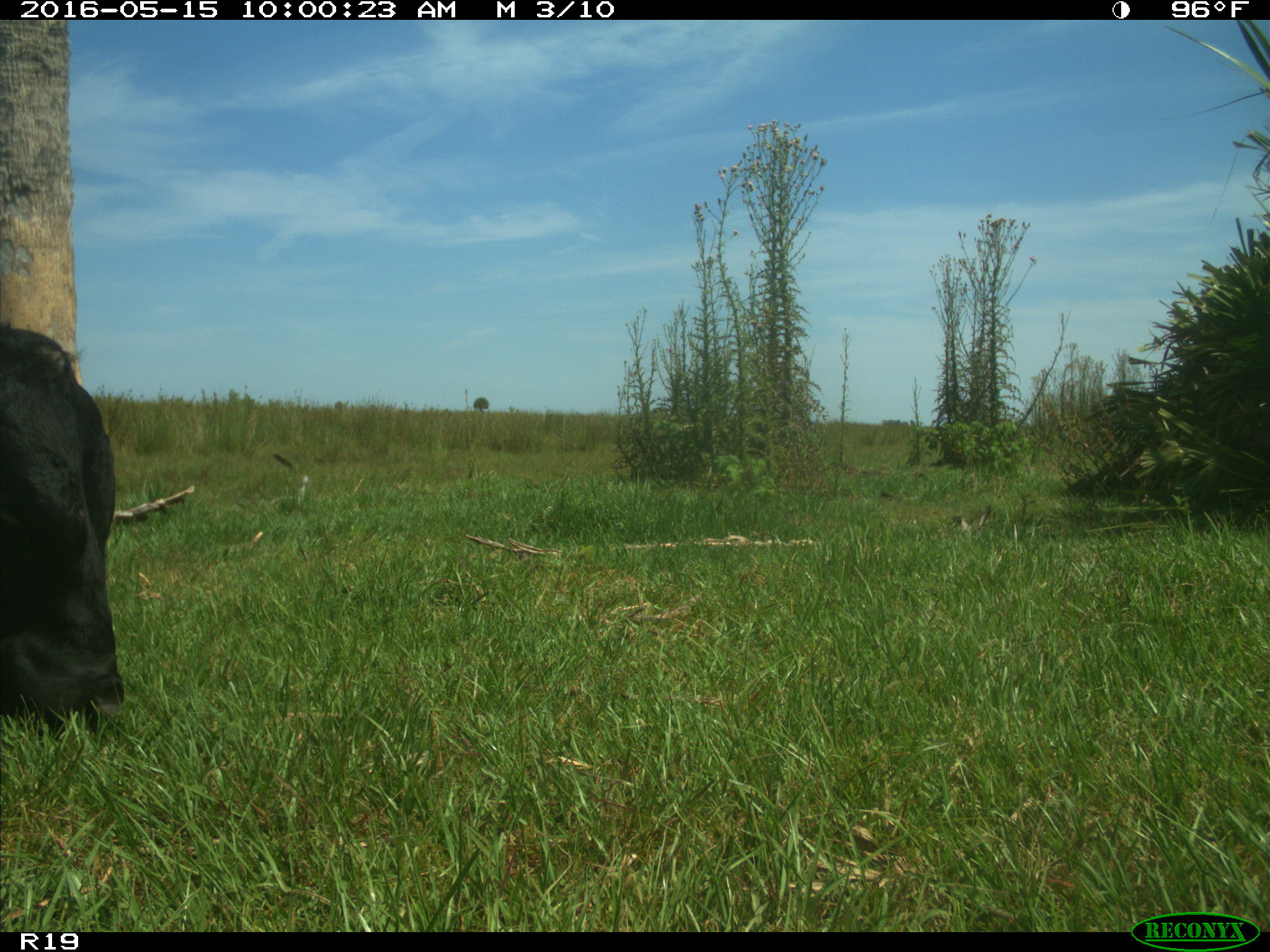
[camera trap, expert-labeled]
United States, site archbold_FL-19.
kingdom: Animalia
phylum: Chordata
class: Mammalia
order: Artiodactyla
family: Bovidae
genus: Bos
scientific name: Bos taurus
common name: domestic cow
Bos taurus (domestic cow).